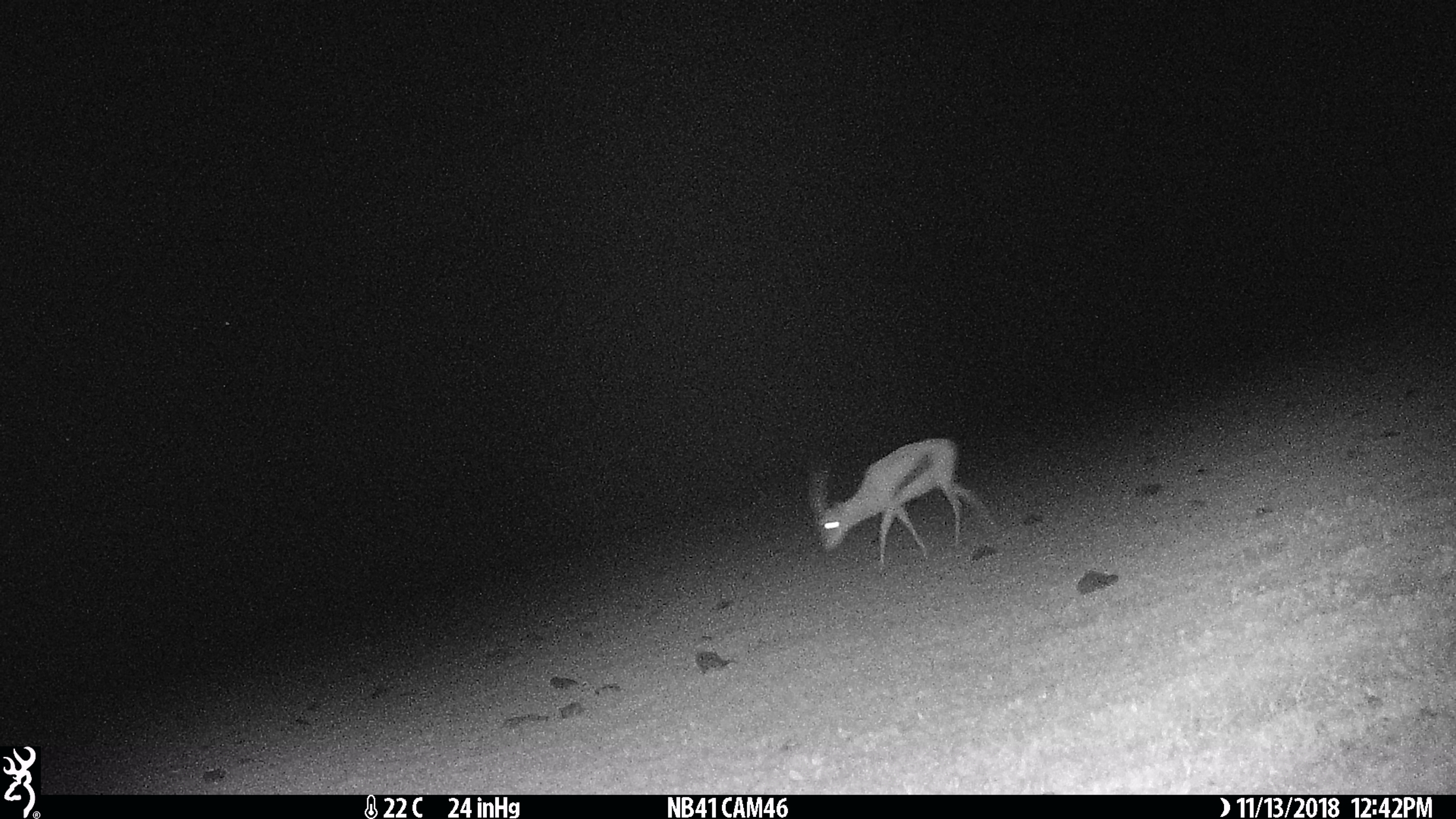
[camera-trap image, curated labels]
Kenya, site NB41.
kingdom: Animalia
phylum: Chordata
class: Mammalia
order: Artiodactyla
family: Bovidae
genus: Eudorcas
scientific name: Eudorcas thomsonii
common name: thomon's gazelle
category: gazelle thomsons